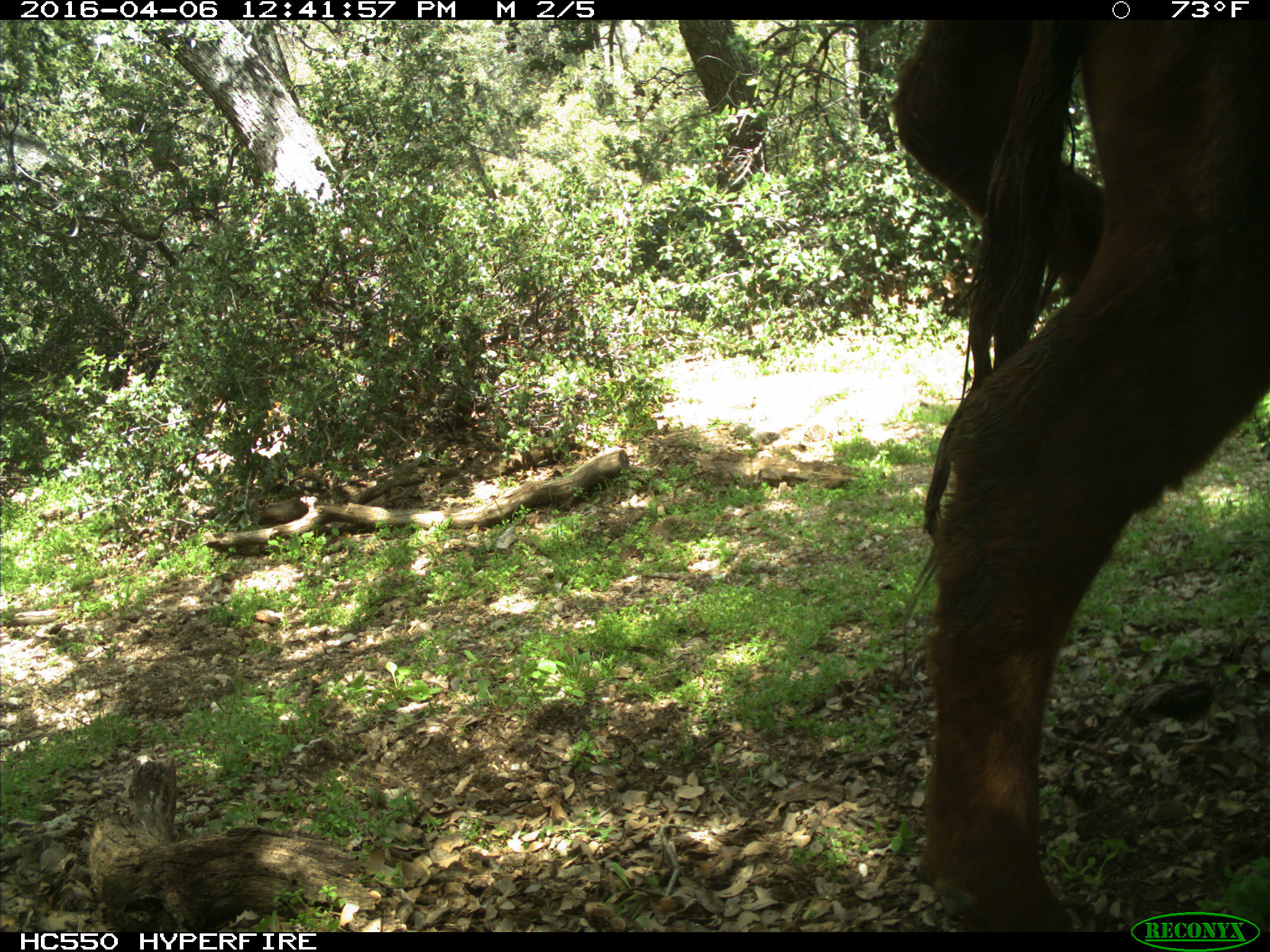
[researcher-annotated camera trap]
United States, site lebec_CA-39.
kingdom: Animalia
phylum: Chordata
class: Mammalia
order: Artiodactyla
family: Bovidae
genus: Bos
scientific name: Bos taurus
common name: domestic cow